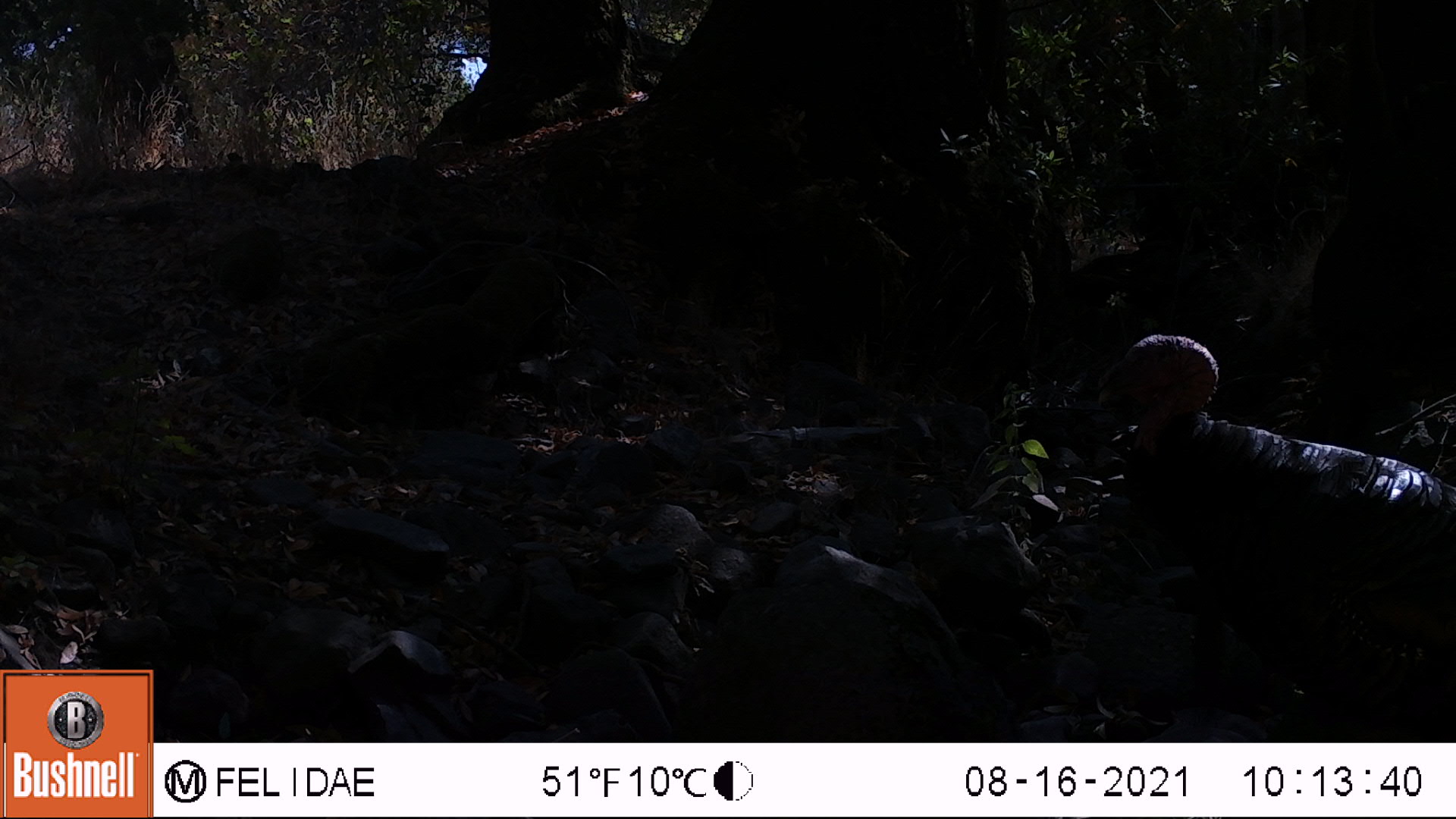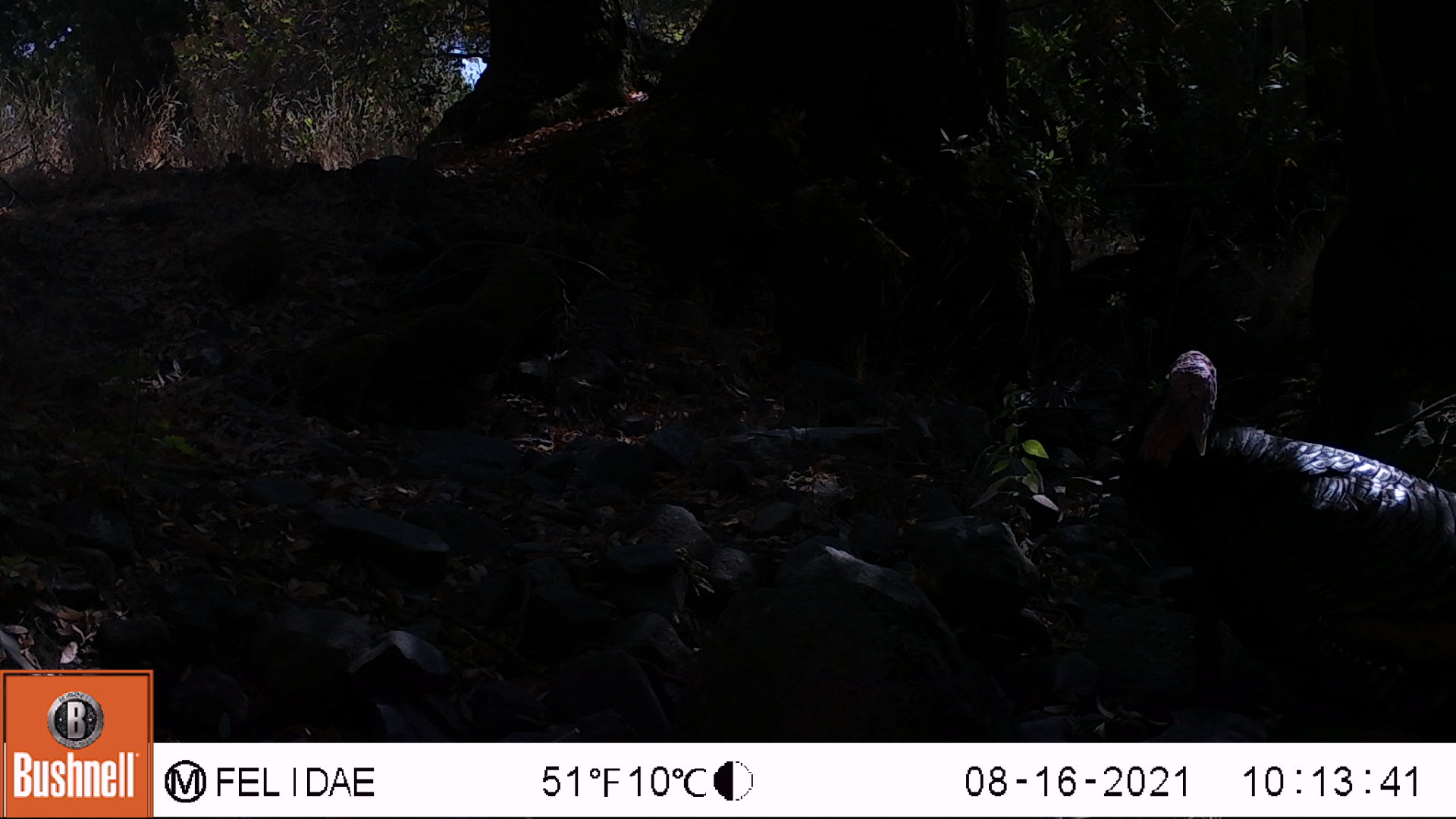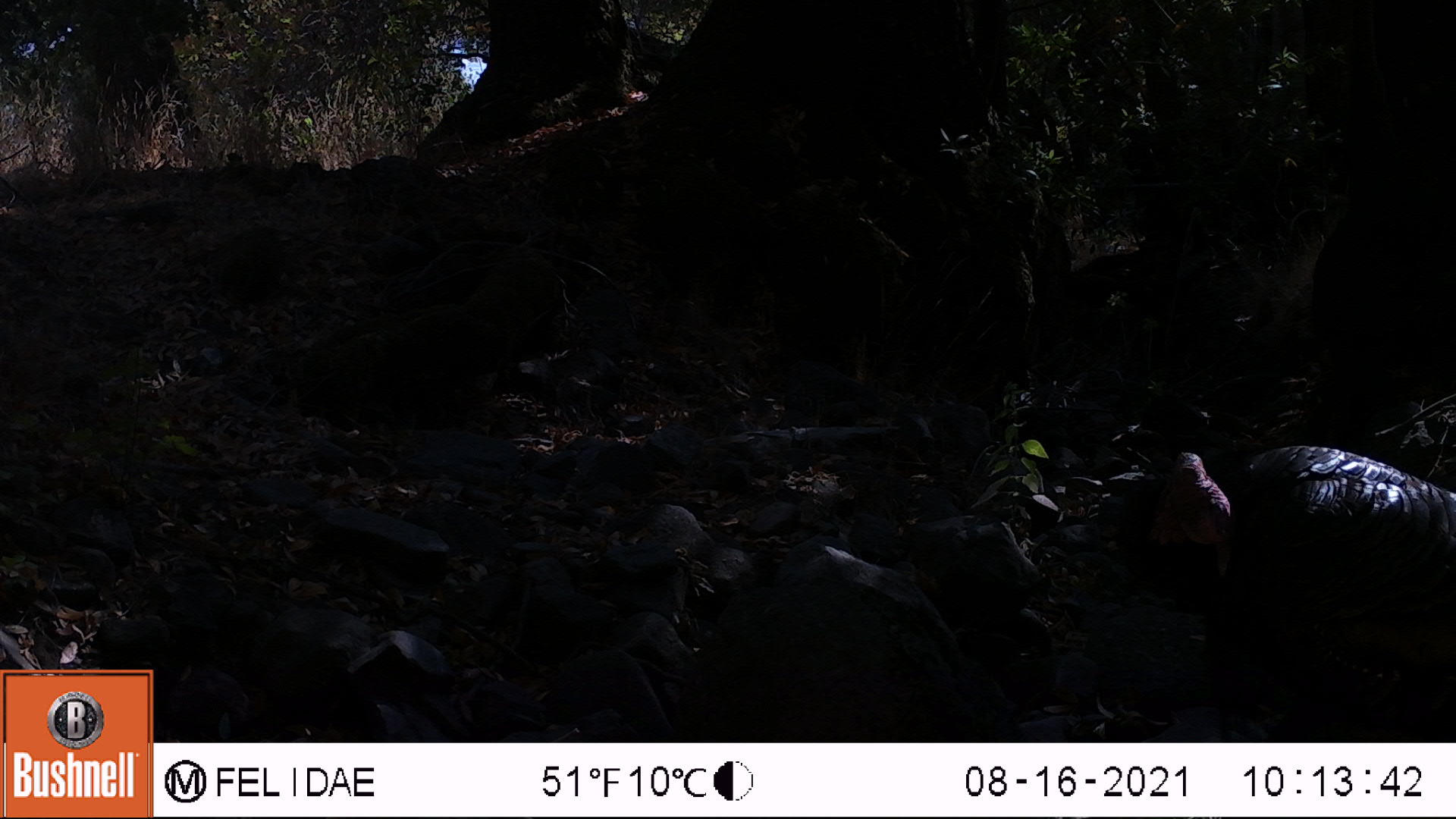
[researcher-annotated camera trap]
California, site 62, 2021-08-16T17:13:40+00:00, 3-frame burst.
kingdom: Animalia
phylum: Chordata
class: Aves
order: Galliformes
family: Phasianidae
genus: Meleagris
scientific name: Meleagris gallopavo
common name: turkey